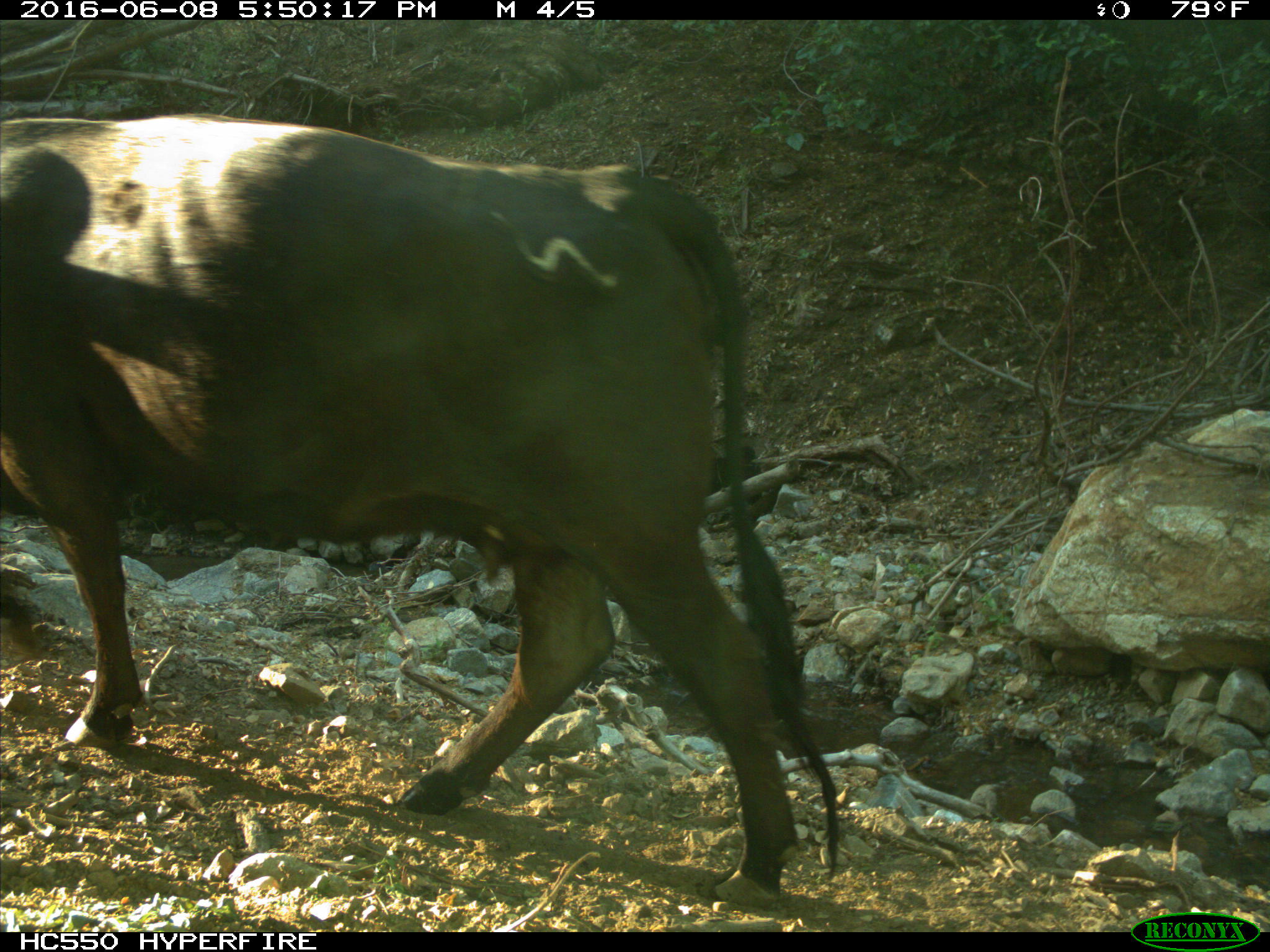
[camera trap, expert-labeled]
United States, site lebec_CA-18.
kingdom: Animalia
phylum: Chordata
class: Mammalia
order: Artiodactyla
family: Bovidae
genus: Bos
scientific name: Bos taurus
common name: domestic cow